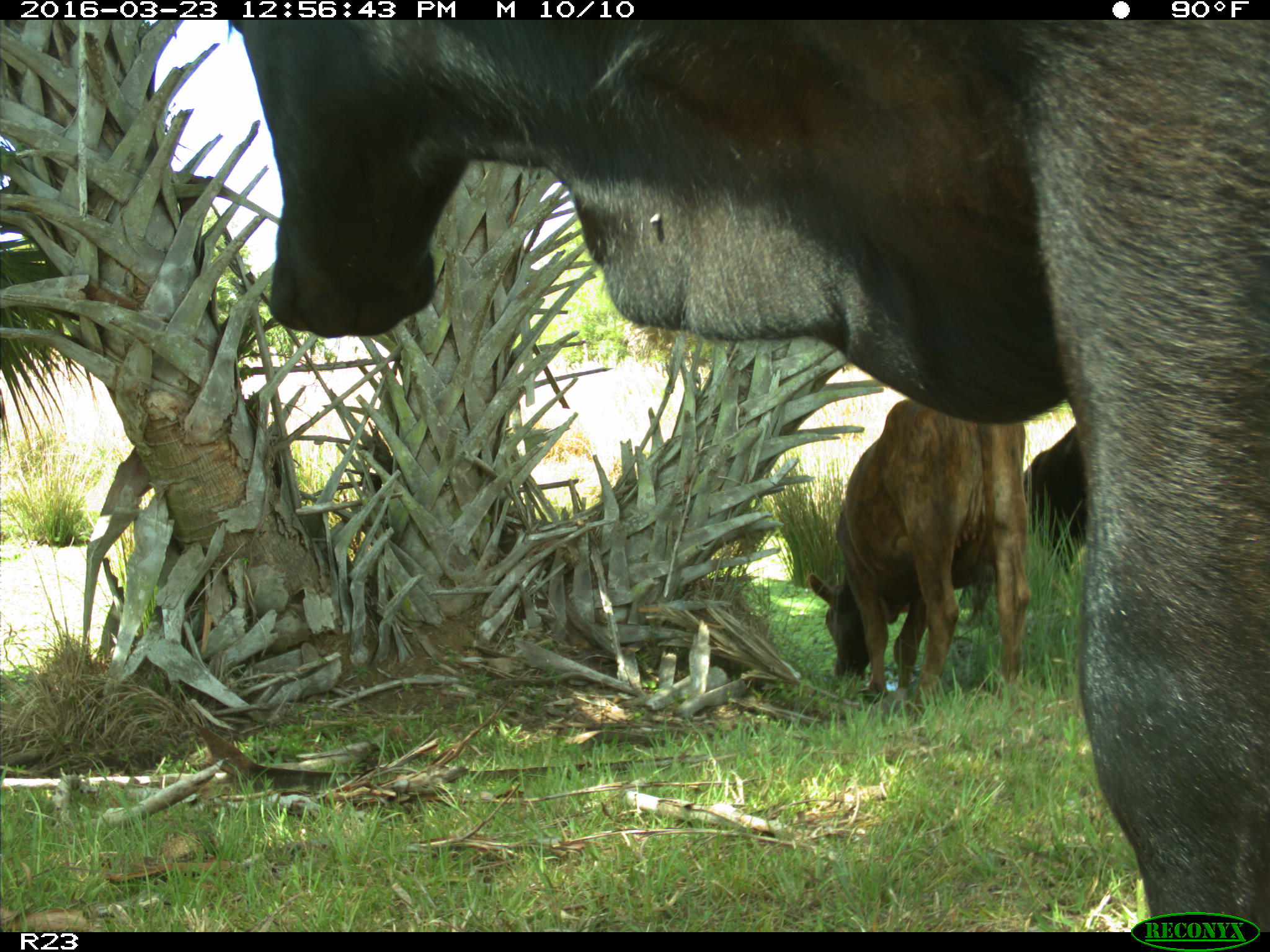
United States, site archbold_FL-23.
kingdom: Animalia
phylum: Chordata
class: Mammalia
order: Artiodactyla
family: Bovidae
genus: Bos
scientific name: Bos taurus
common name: domestic cow